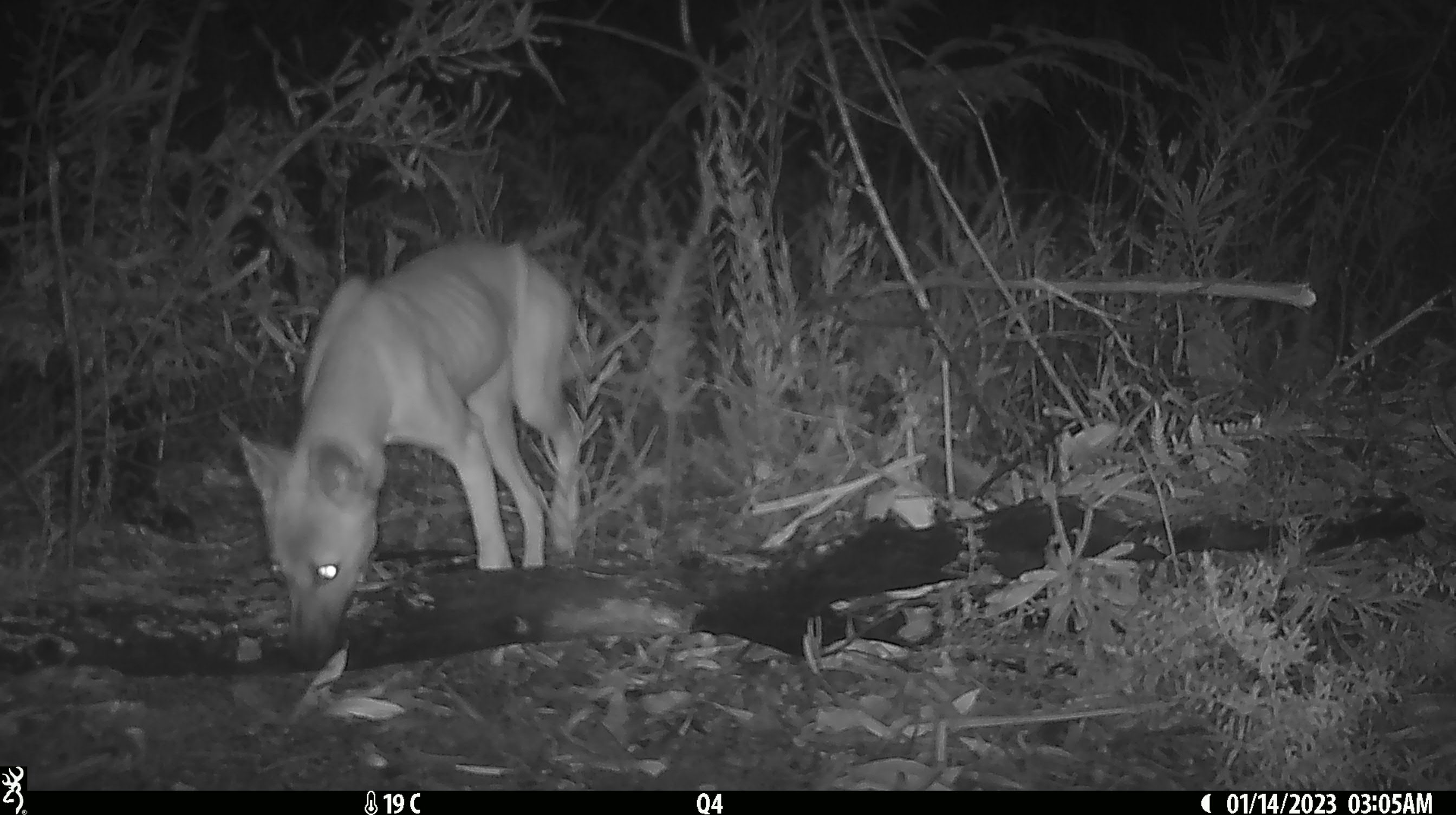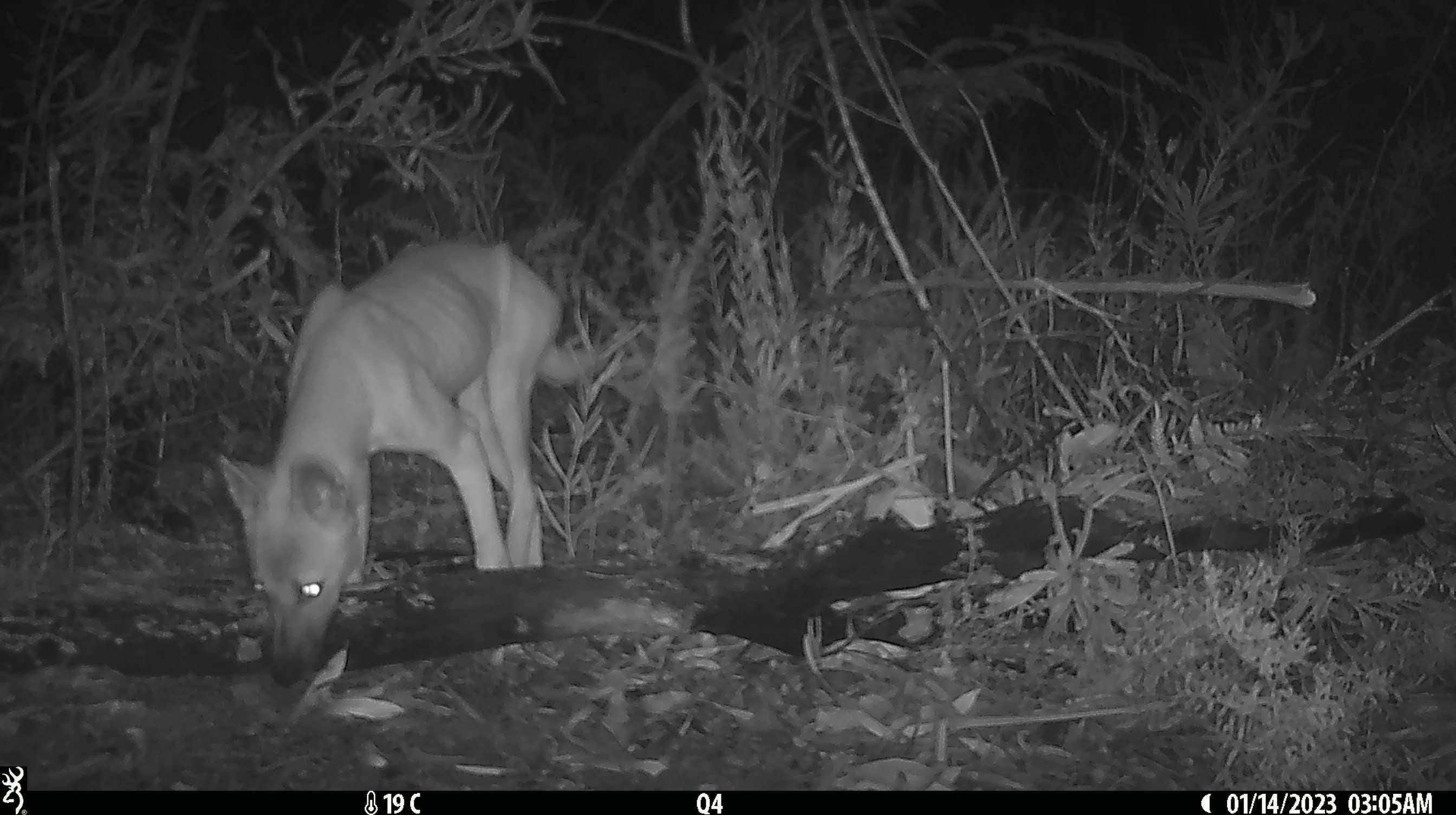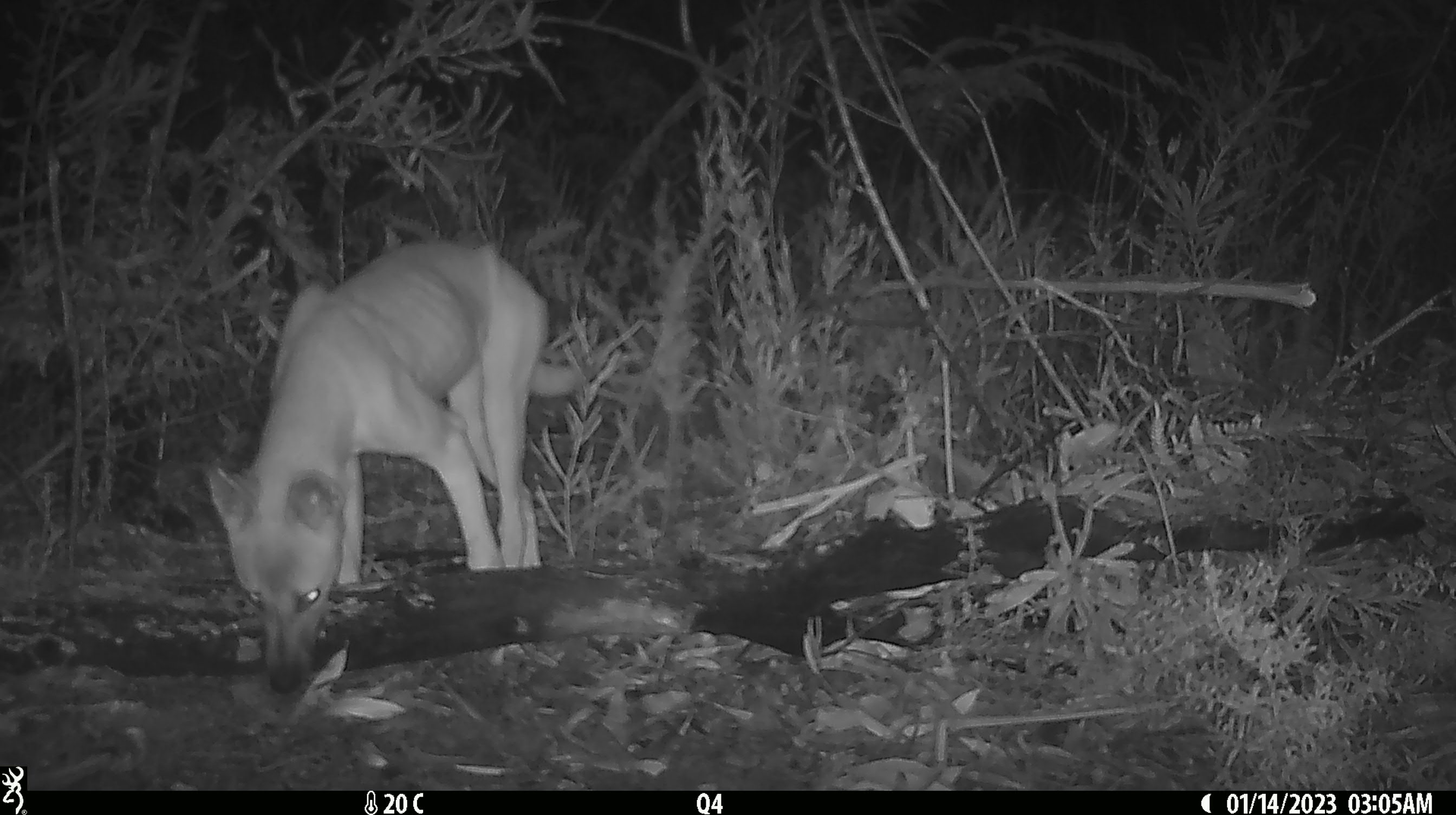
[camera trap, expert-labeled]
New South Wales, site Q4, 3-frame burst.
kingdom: Animalia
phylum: Chordata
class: Mammalia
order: Carnivora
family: Canidae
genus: Canis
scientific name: Canis familiaris dingo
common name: dingo